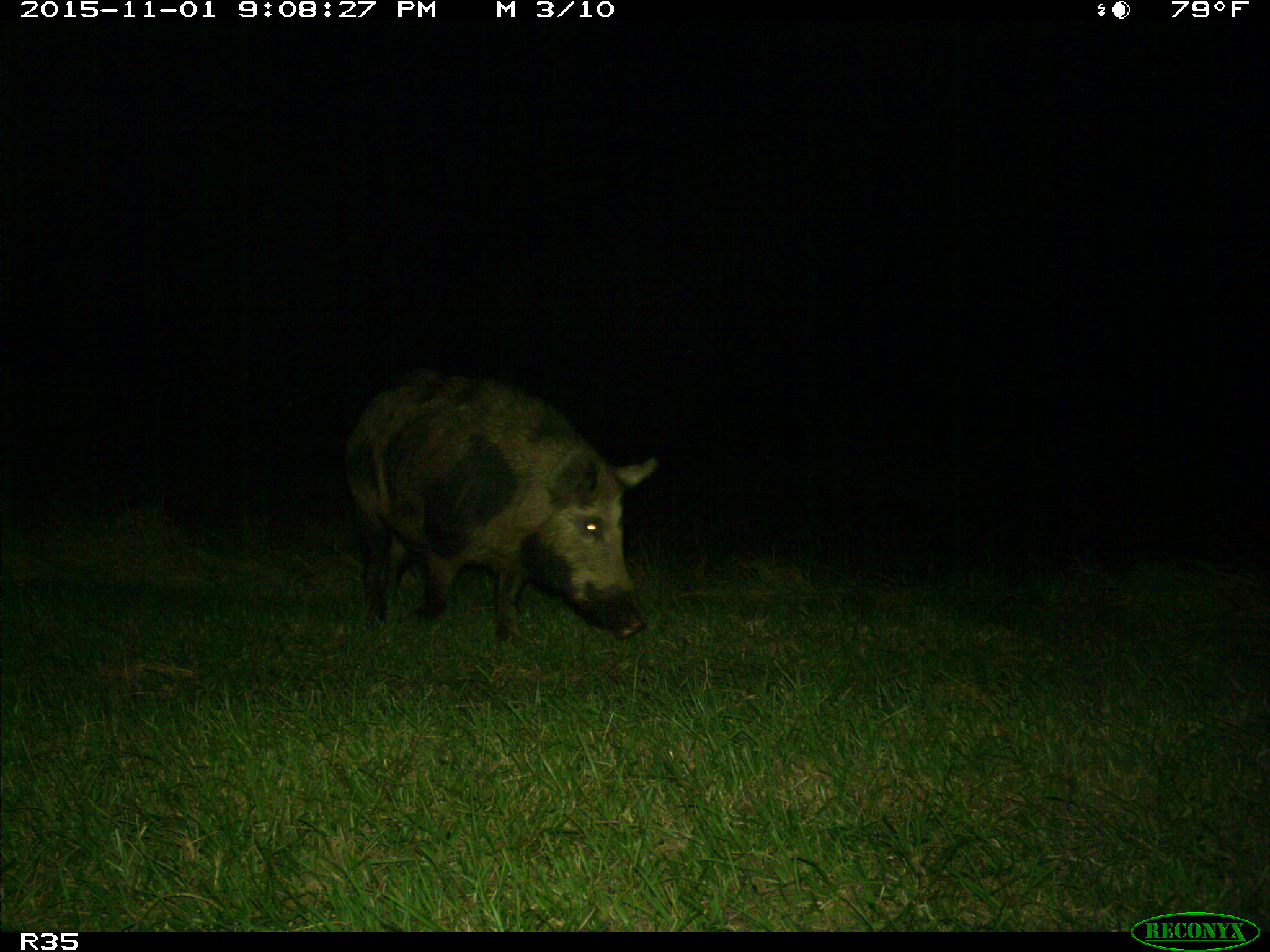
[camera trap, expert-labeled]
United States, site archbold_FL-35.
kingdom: Animalia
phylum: Chordata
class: Mammalia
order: Artiodactyla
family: Suidae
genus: Sus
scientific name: Sus scrofa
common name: wild boar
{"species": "Sus scrofa (wild boar)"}